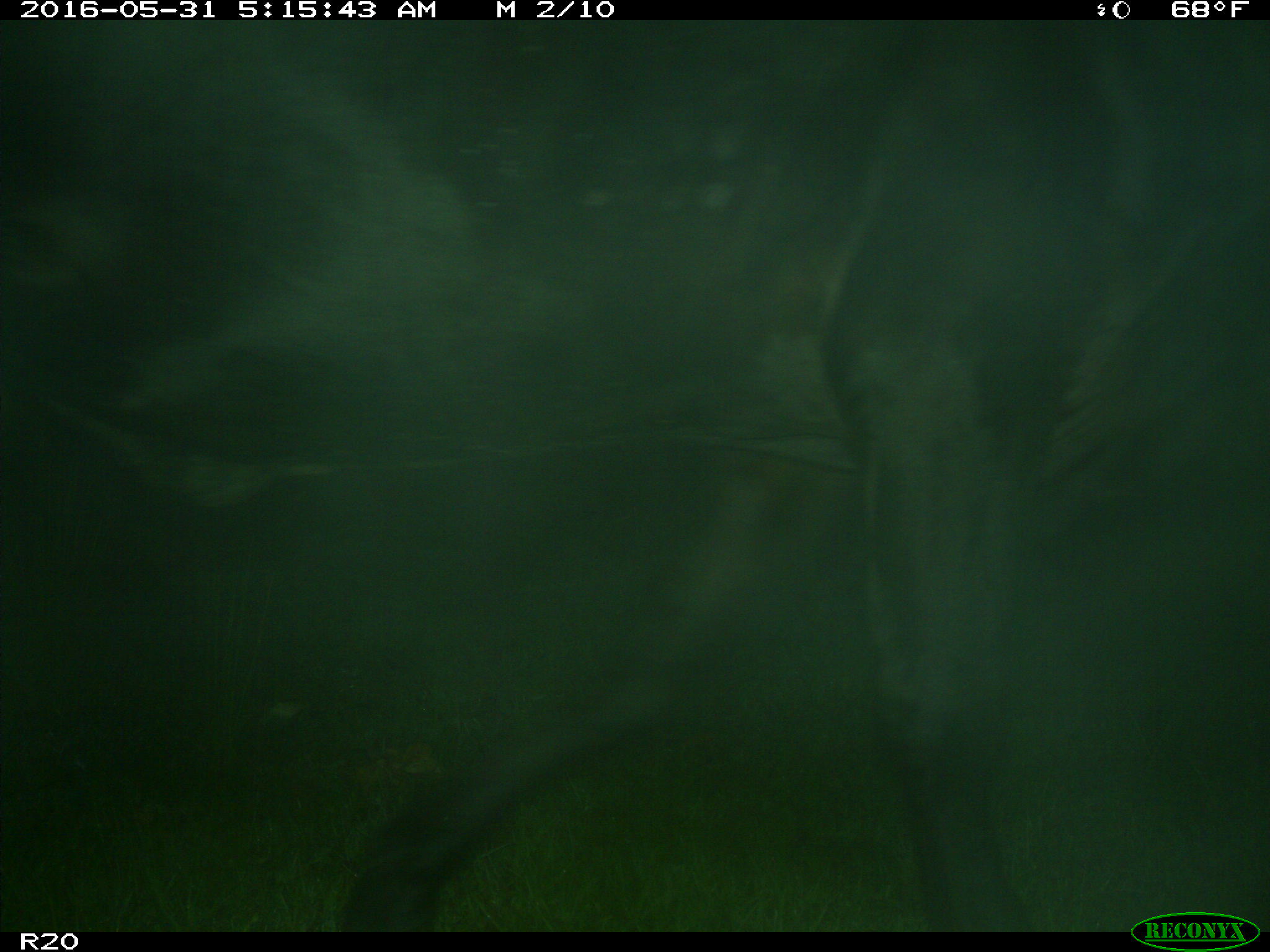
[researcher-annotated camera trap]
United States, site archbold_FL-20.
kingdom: Animalia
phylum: Chordata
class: Mammalia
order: Artiodactyla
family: Bovidae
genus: Bos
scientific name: Bos taurus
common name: domestic cow